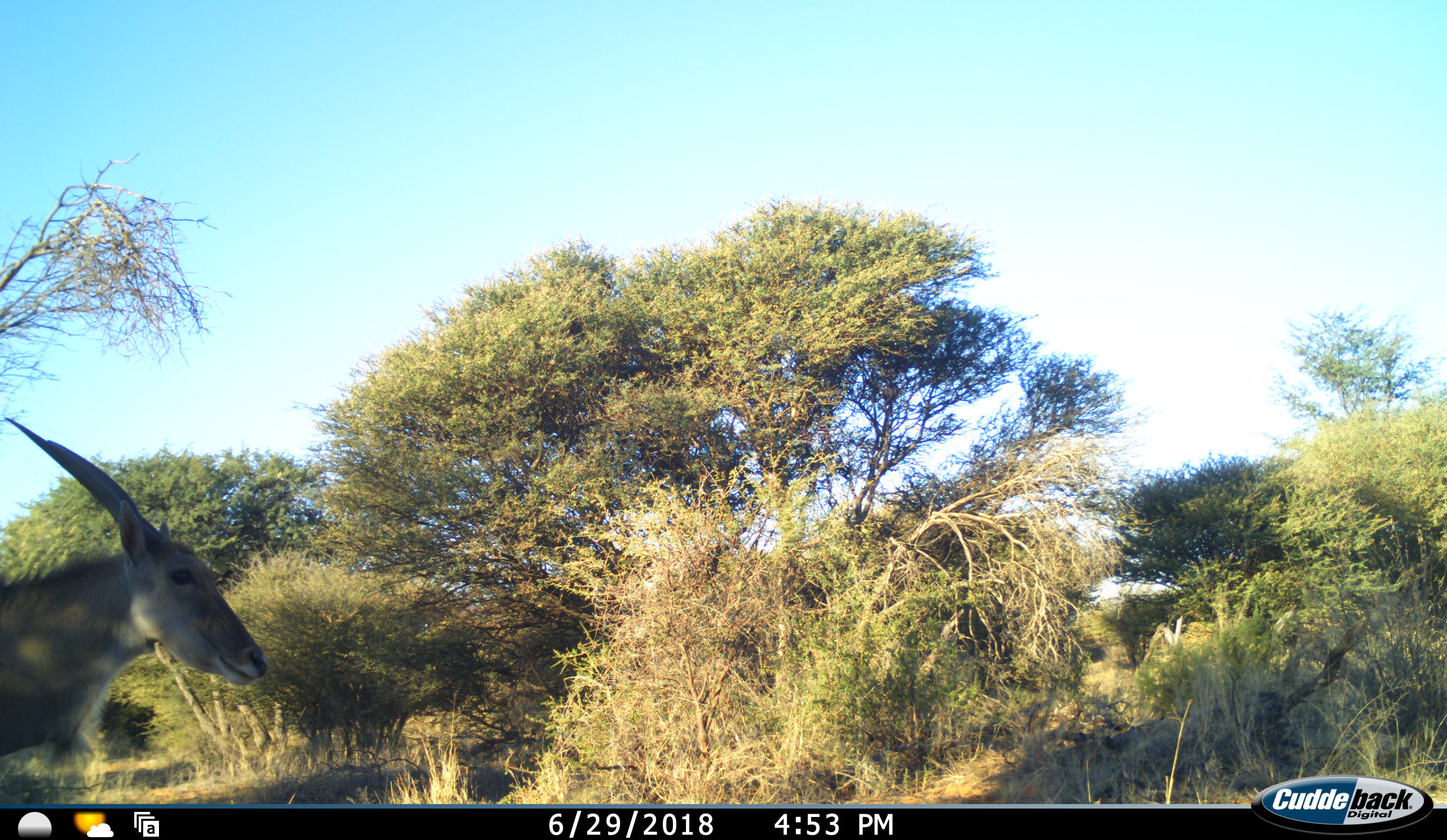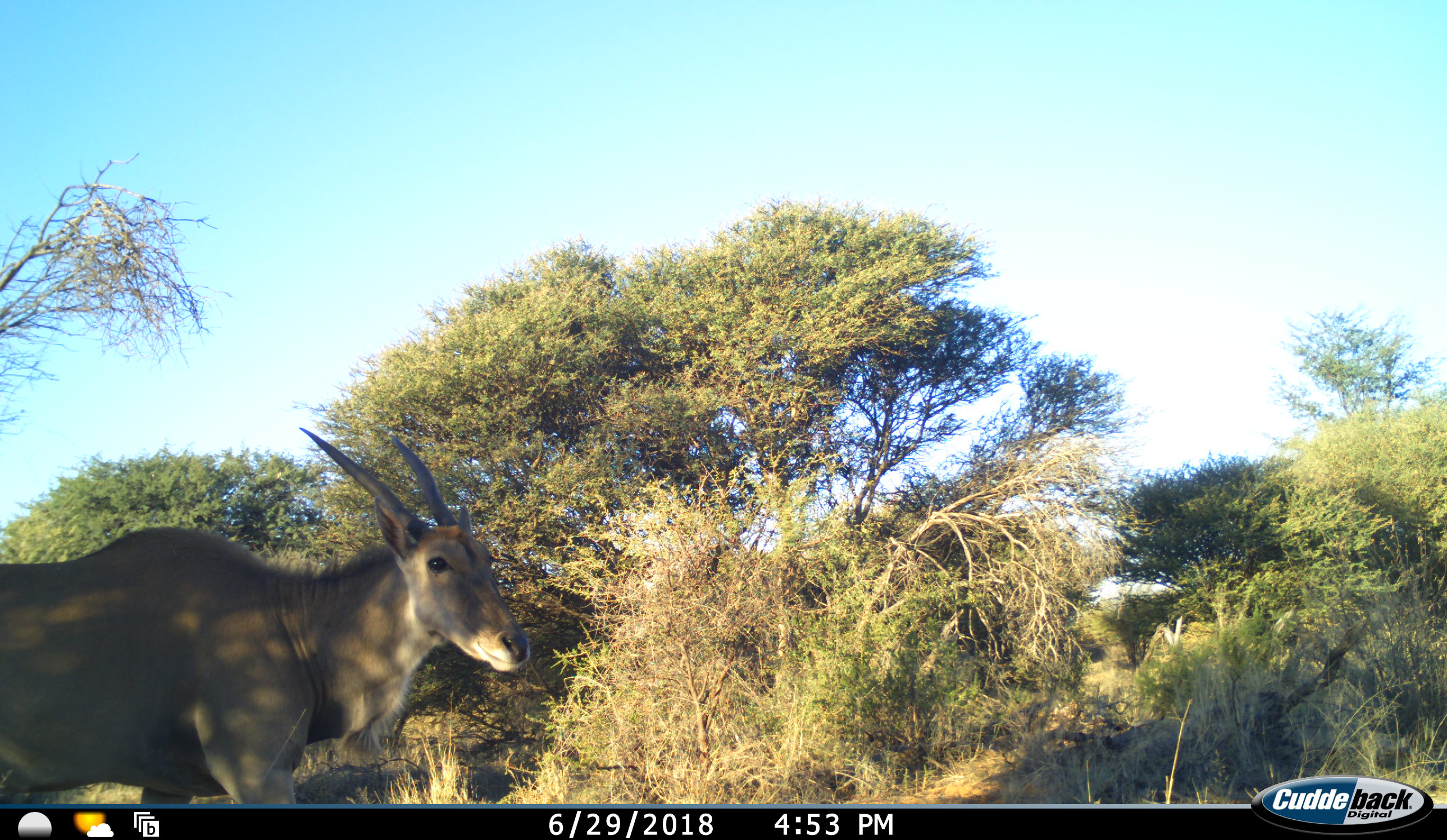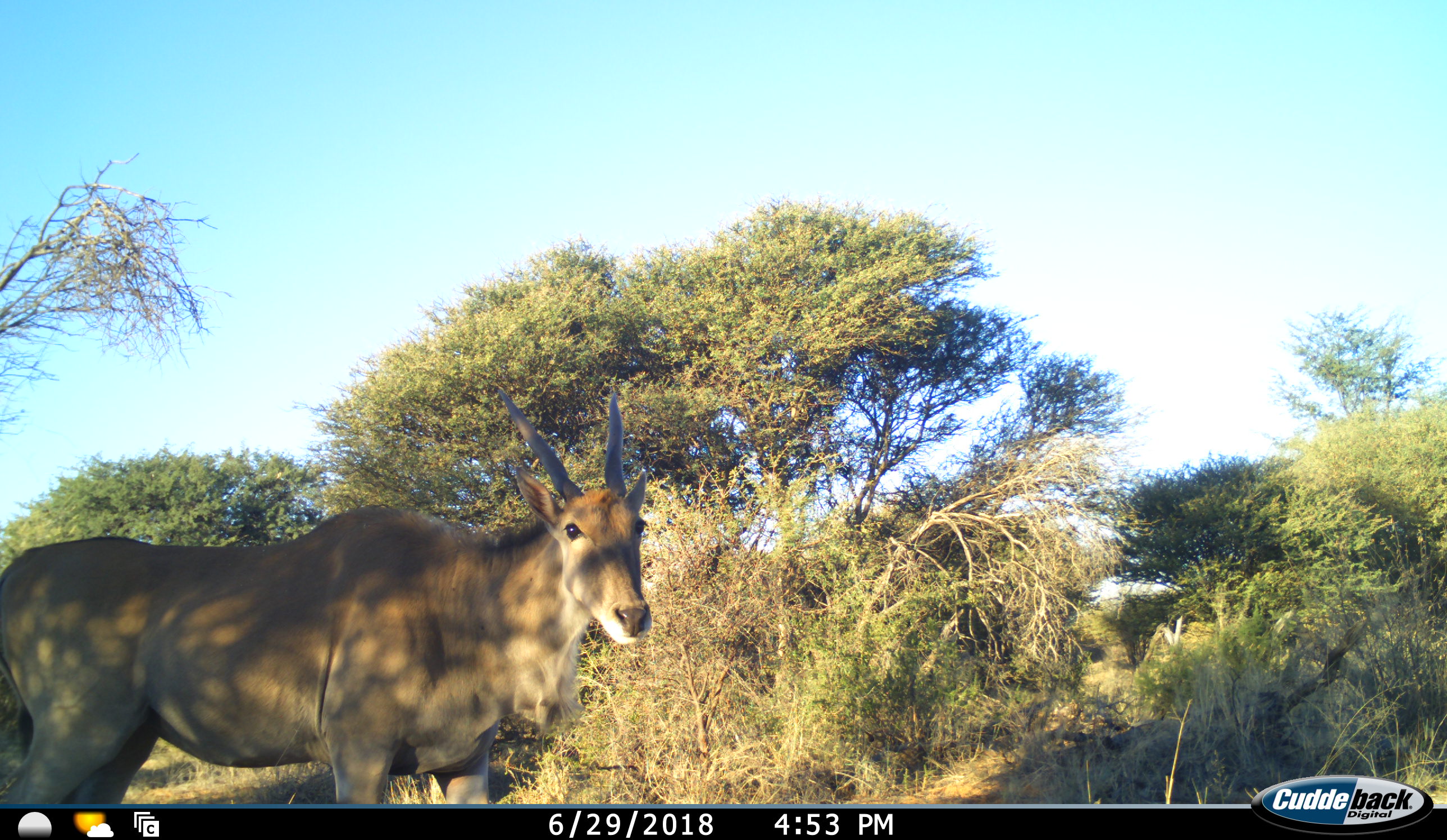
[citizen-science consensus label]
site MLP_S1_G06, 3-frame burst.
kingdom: Animalia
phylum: Chordata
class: Mammalia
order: Artiodactyla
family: Bovidae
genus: Tragelaphus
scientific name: Tragelaphus oryx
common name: eland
Eland (Tragelaphus oryx), count 1. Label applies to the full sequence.